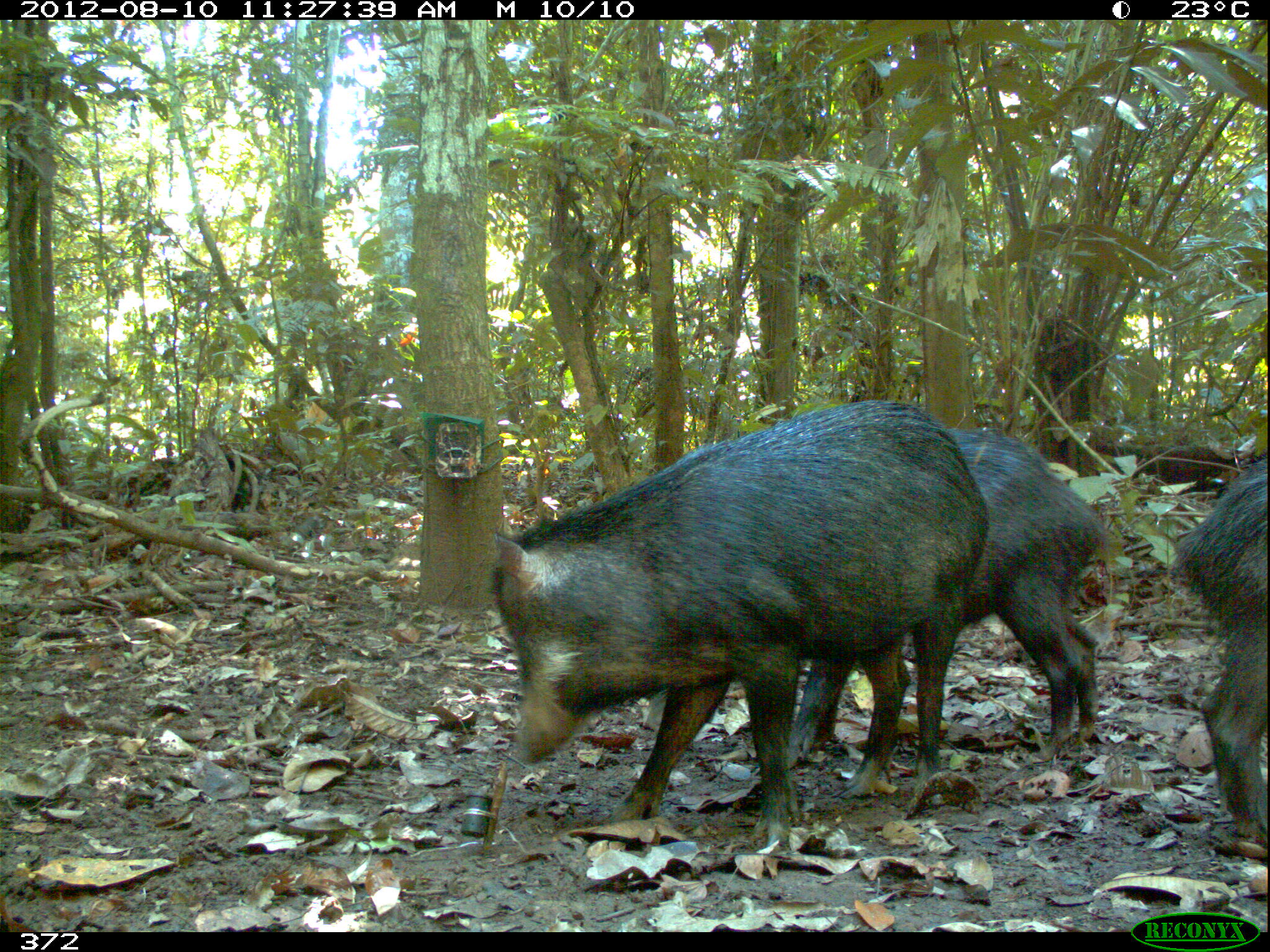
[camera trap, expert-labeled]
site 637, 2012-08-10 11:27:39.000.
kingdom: Animalia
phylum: Chordata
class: Mammalia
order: Artiodactyla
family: Tayassuidae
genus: Tayassu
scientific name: Tayassu pecari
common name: white-lipped peccary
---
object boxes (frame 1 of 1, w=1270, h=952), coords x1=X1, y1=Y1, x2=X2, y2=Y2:
tayassu pecari: x1=489, y1=397, x2=983, y2=847; x1=787, y1=423, x2=1104, y2=779; x1=1171, y1=461, x2=1264, y2=826